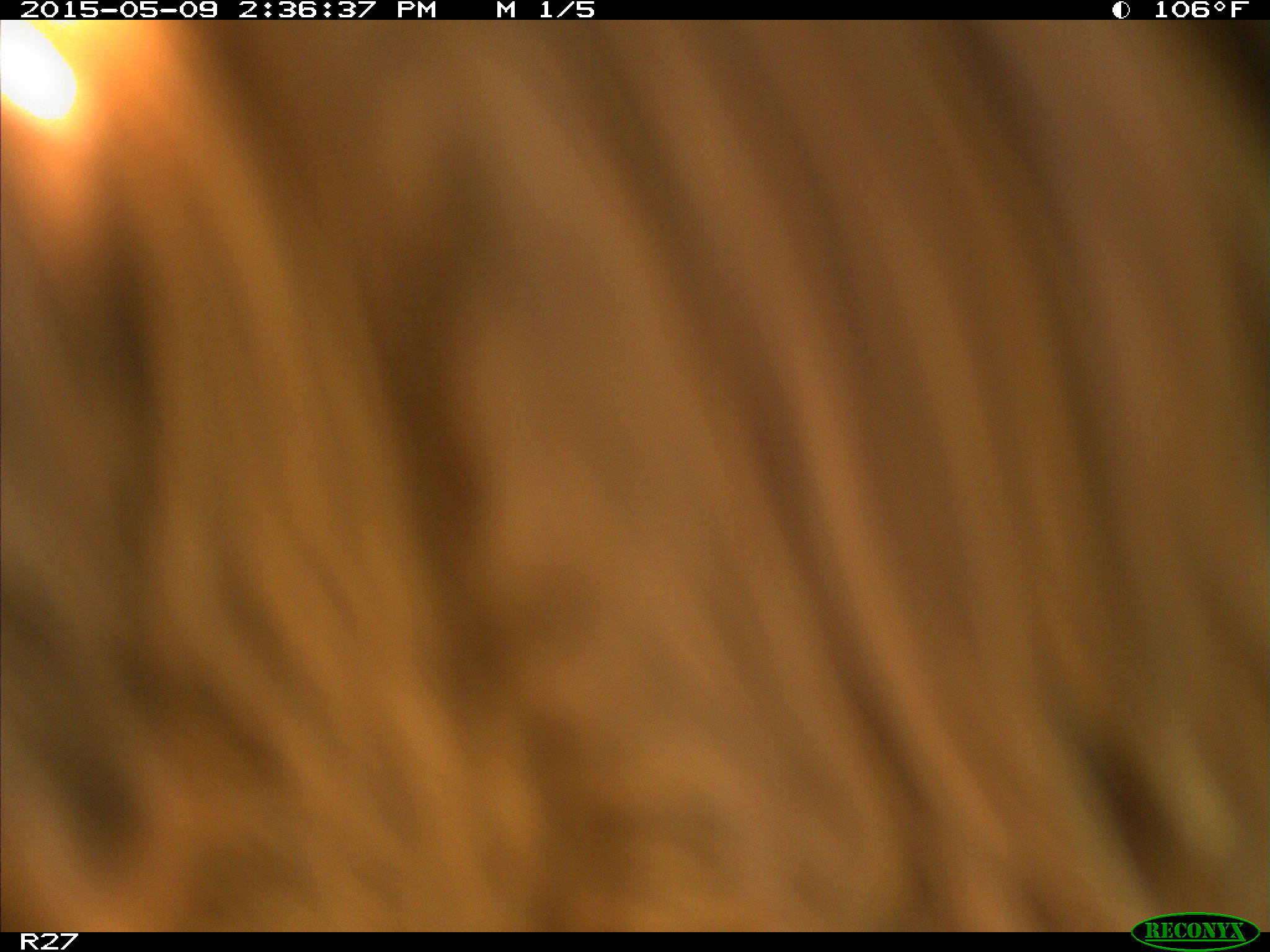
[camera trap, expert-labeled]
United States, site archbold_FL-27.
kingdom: Animalia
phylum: Chordata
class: Mammalia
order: Artiodactyla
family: Bovidae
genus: Bos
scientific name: Bos taurus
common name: domestic cow